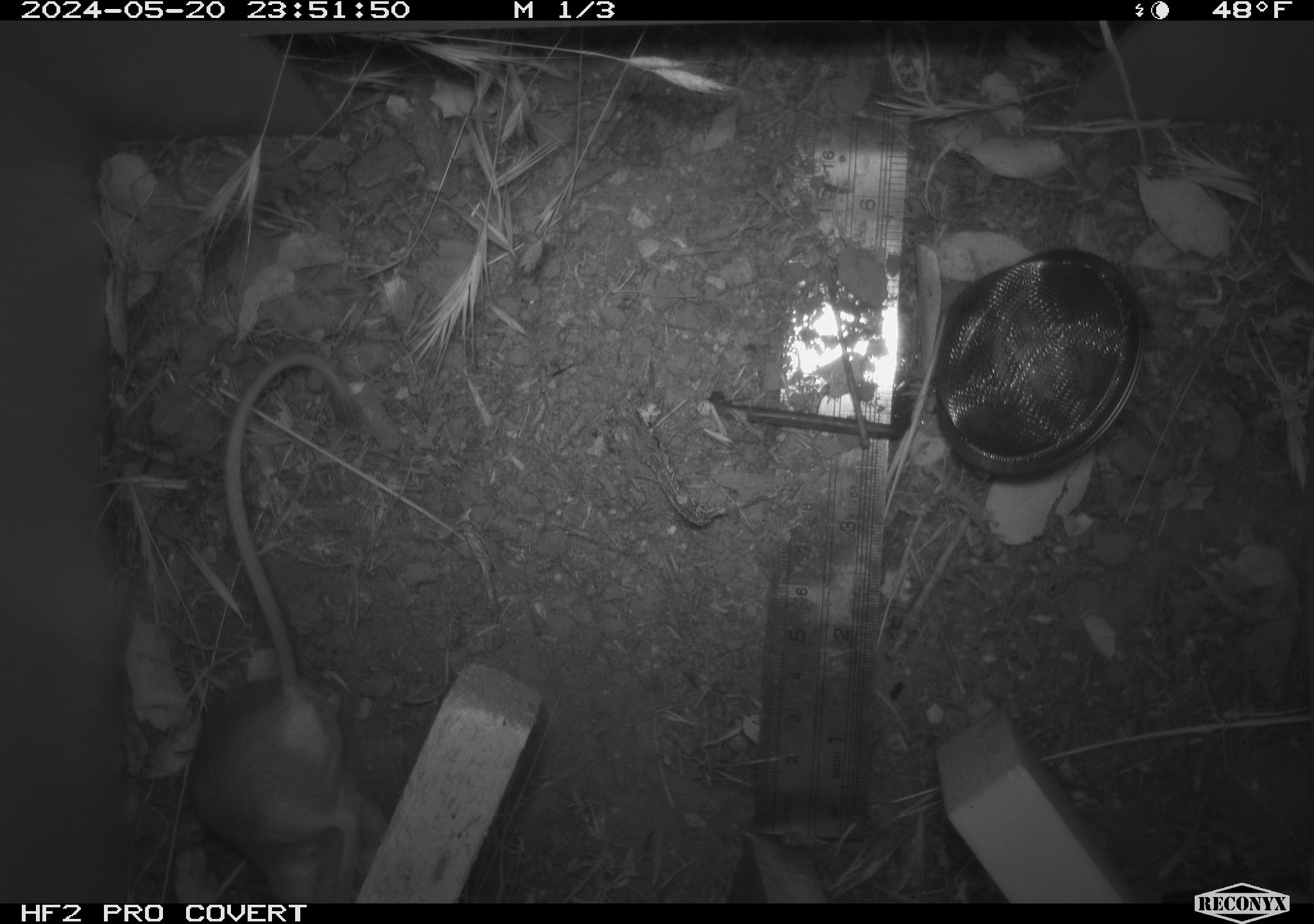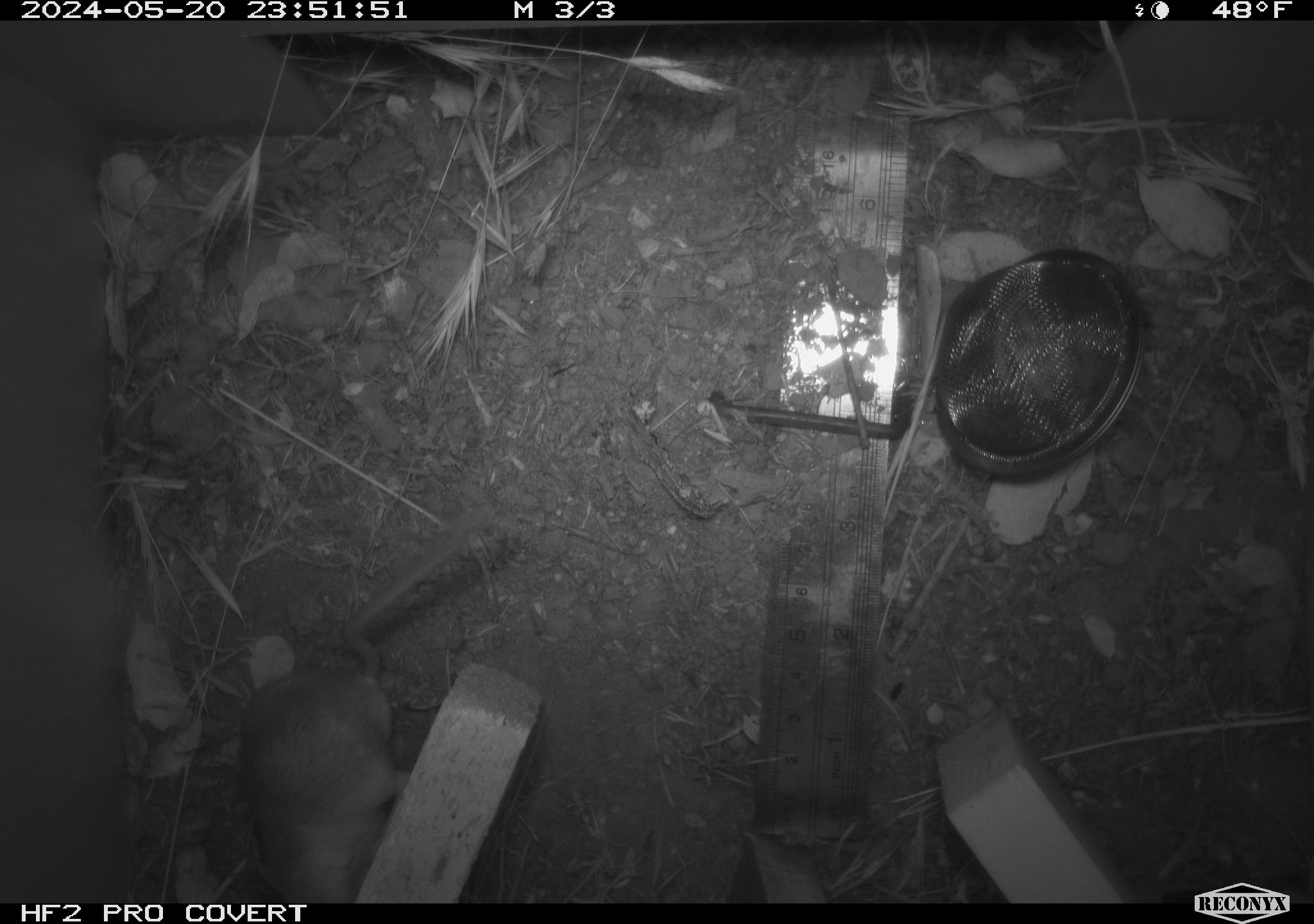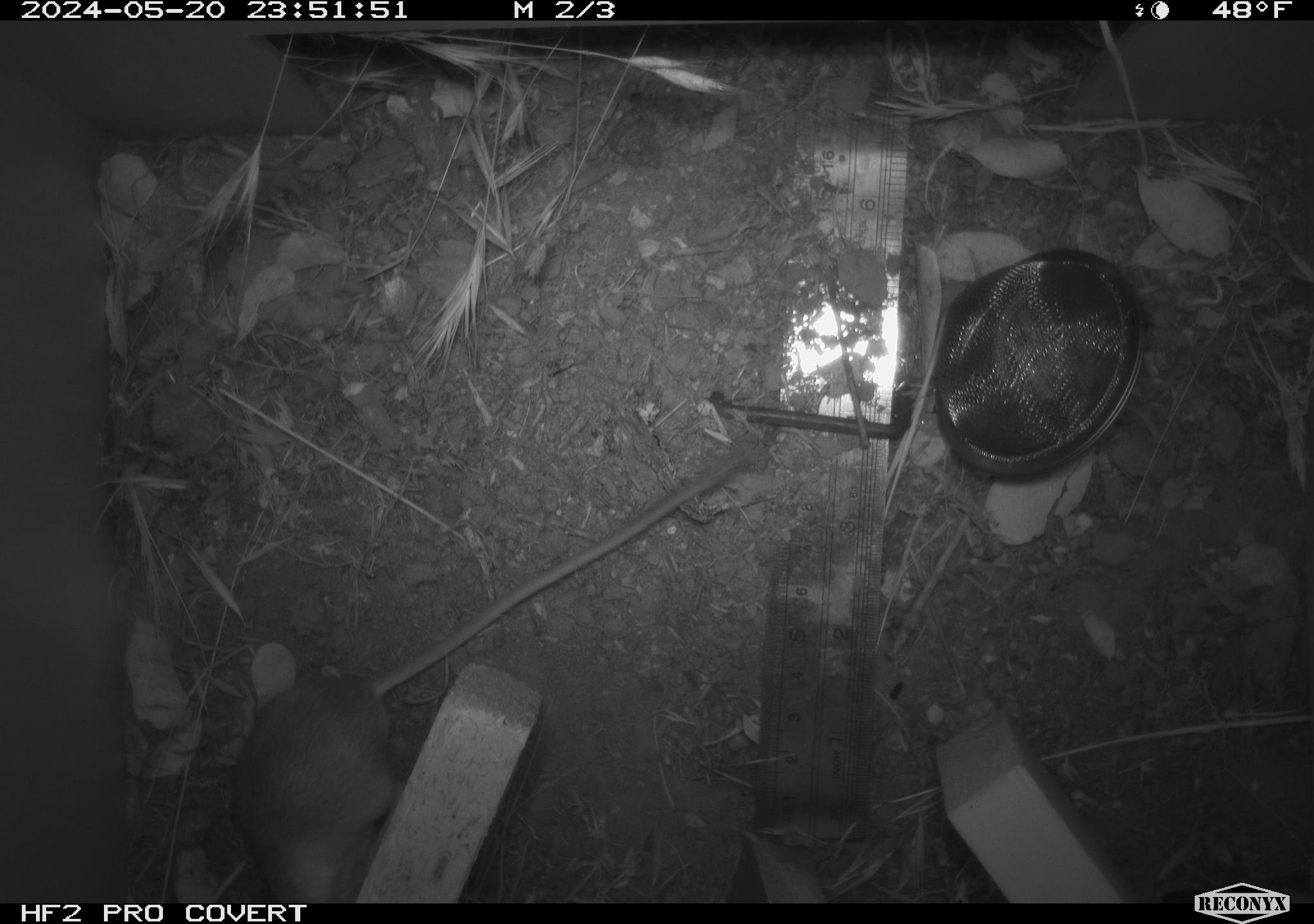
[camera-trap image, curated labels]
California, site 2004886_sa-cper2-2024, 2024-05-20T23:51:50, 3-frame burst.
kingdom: Animalia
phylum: Chordata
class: Mammalia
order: Rodentia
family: Heteromyidae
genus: Dipodomys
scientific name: Dipodomys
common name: kangaroo rats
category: dipodomys species